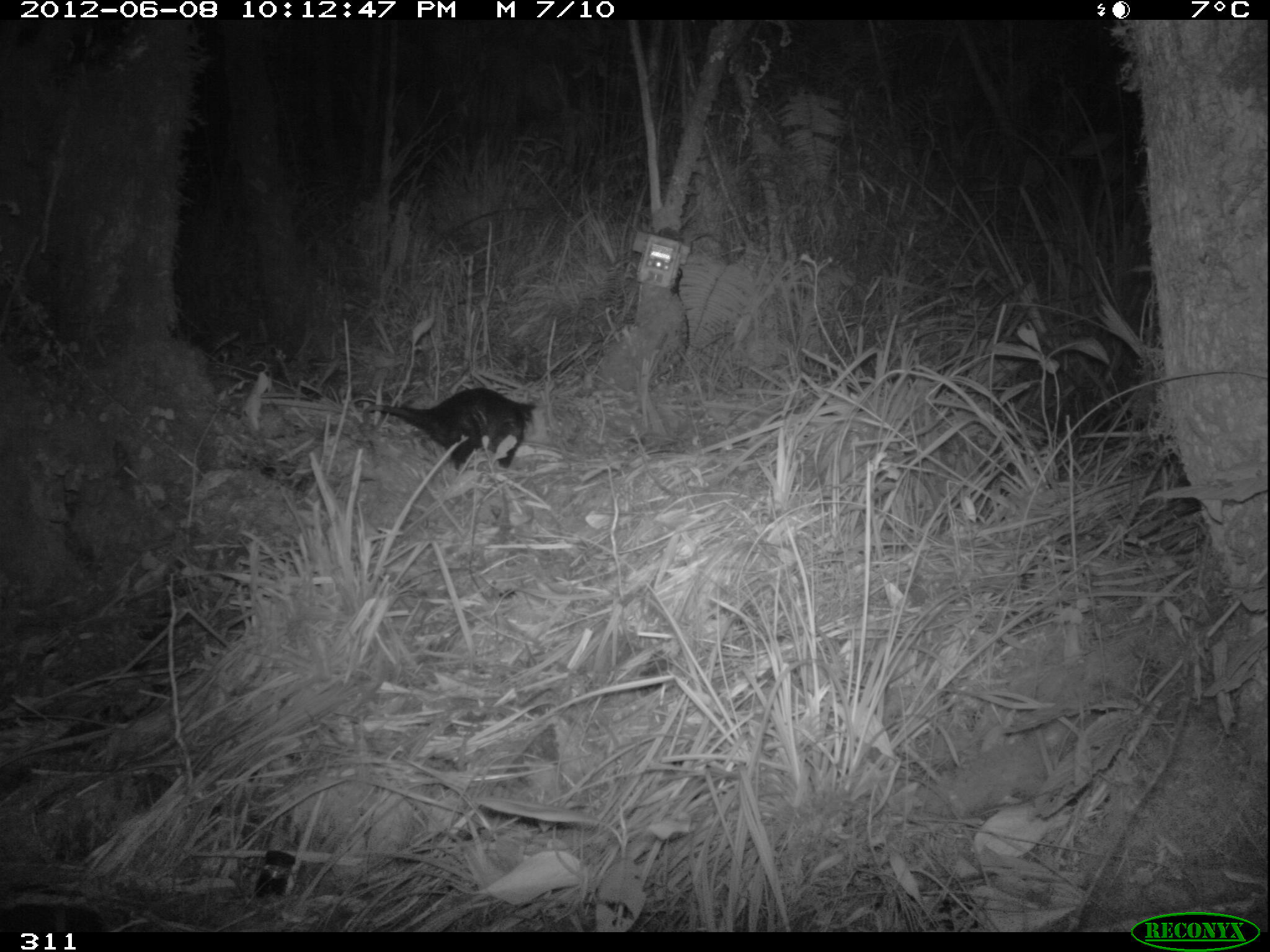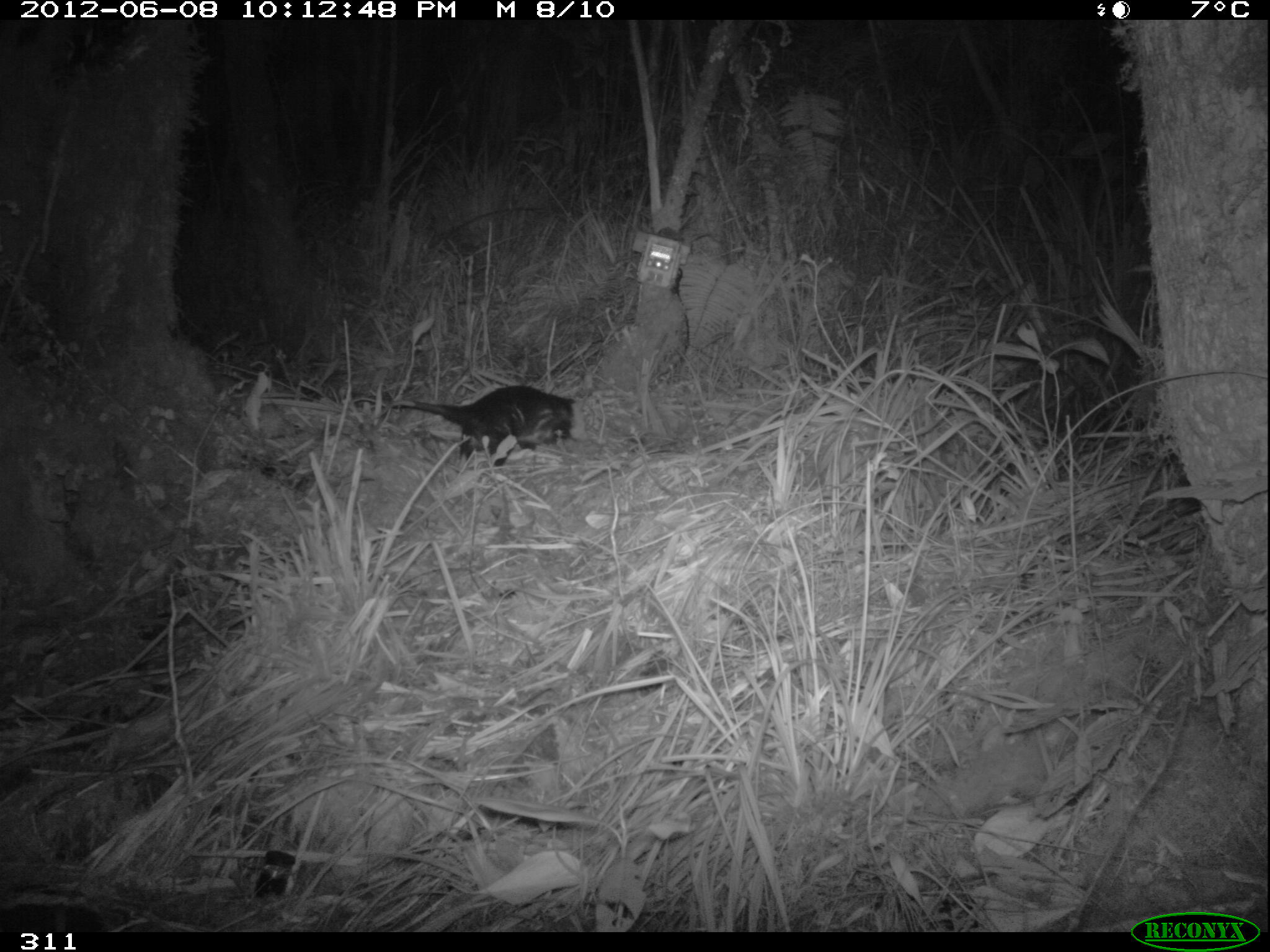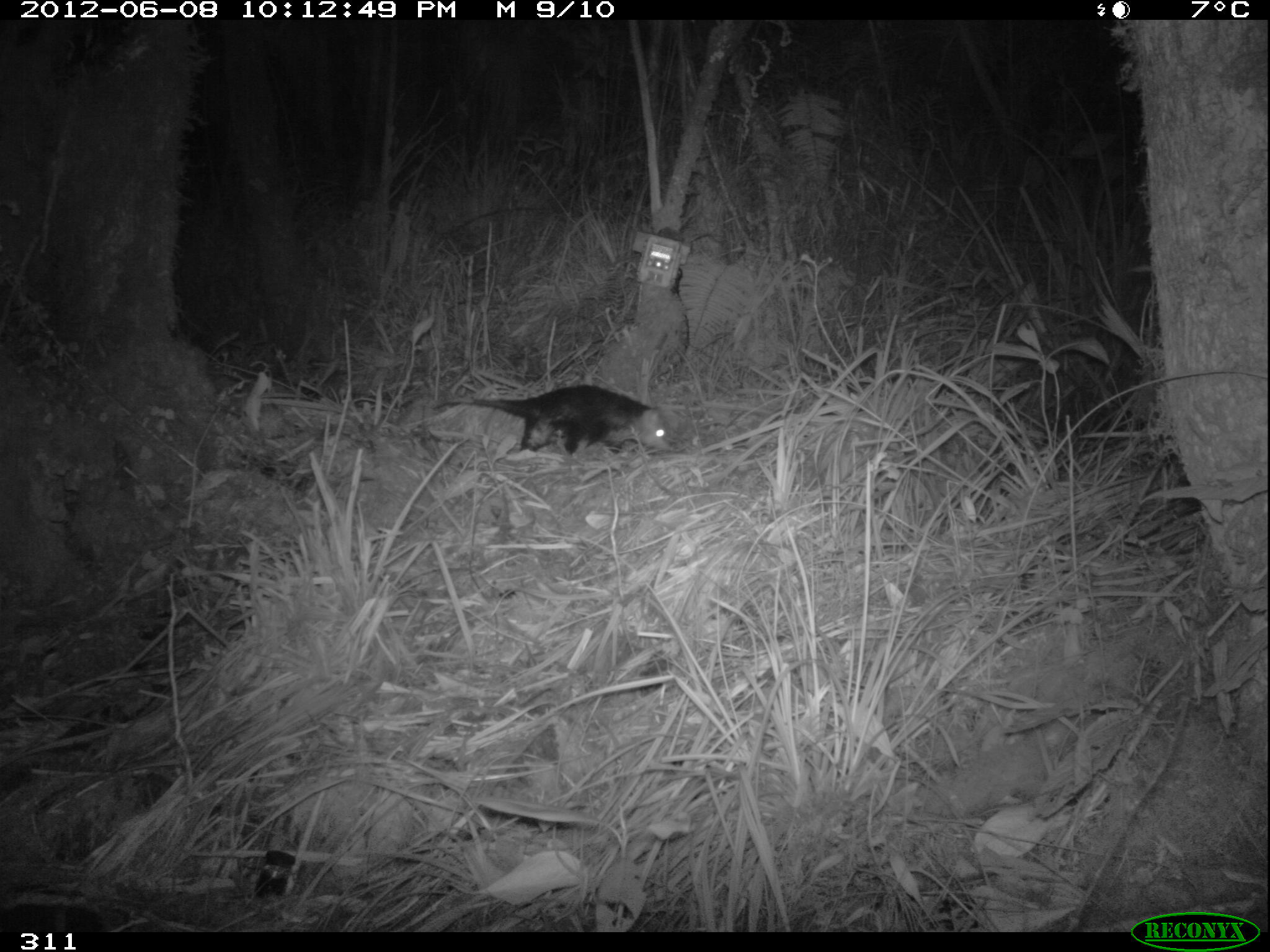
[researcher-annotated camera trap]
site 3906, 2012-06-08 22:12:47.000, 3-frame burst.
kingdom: Animalia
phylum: Chordata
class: Mammalia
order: Didelphimorphia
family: Didelphidae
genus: Didelphis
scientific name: Didelphis pernigra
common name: andean white-eared opossum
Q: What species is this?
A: Didelphis pernigra (andean white-eared opossum).